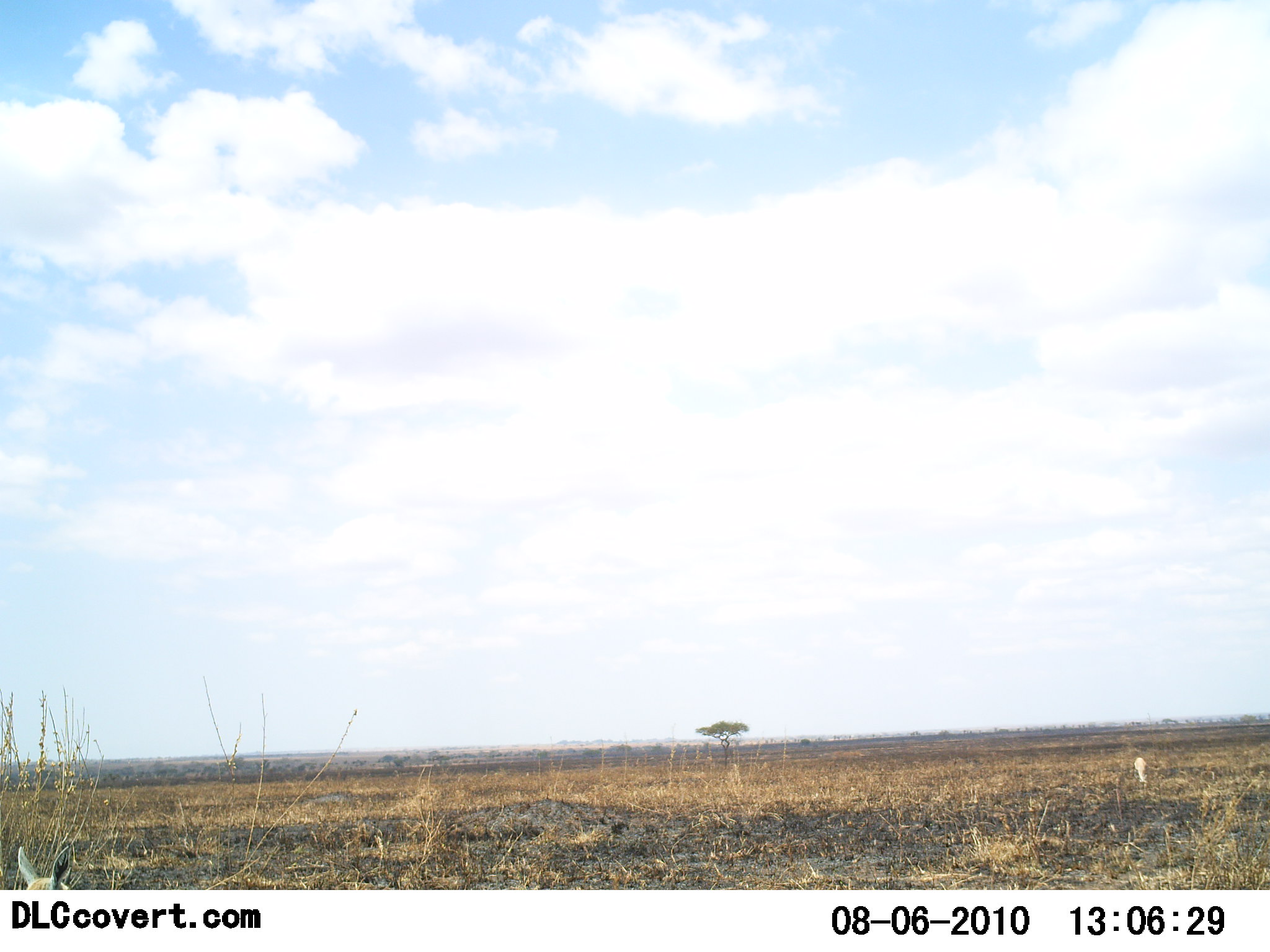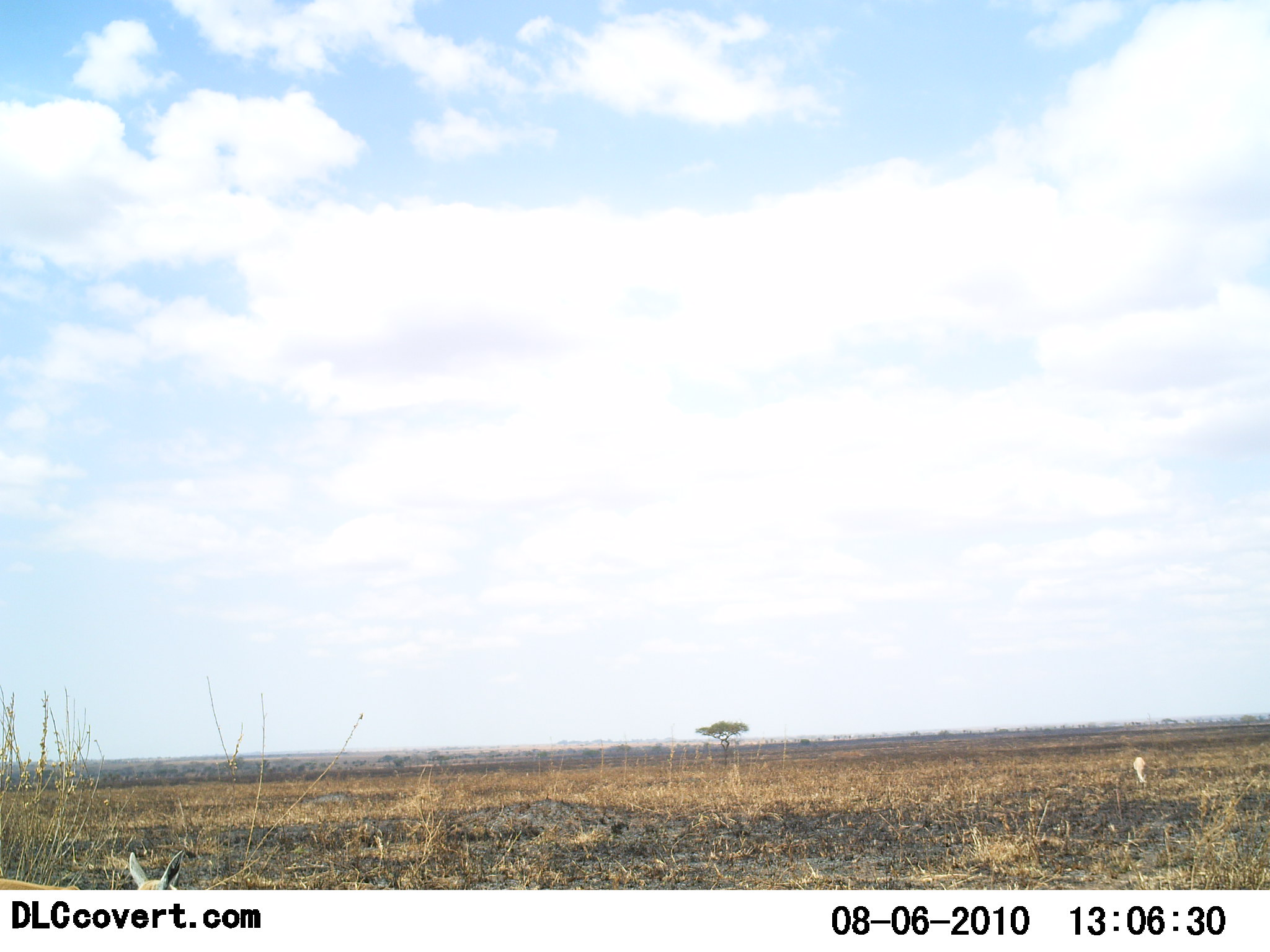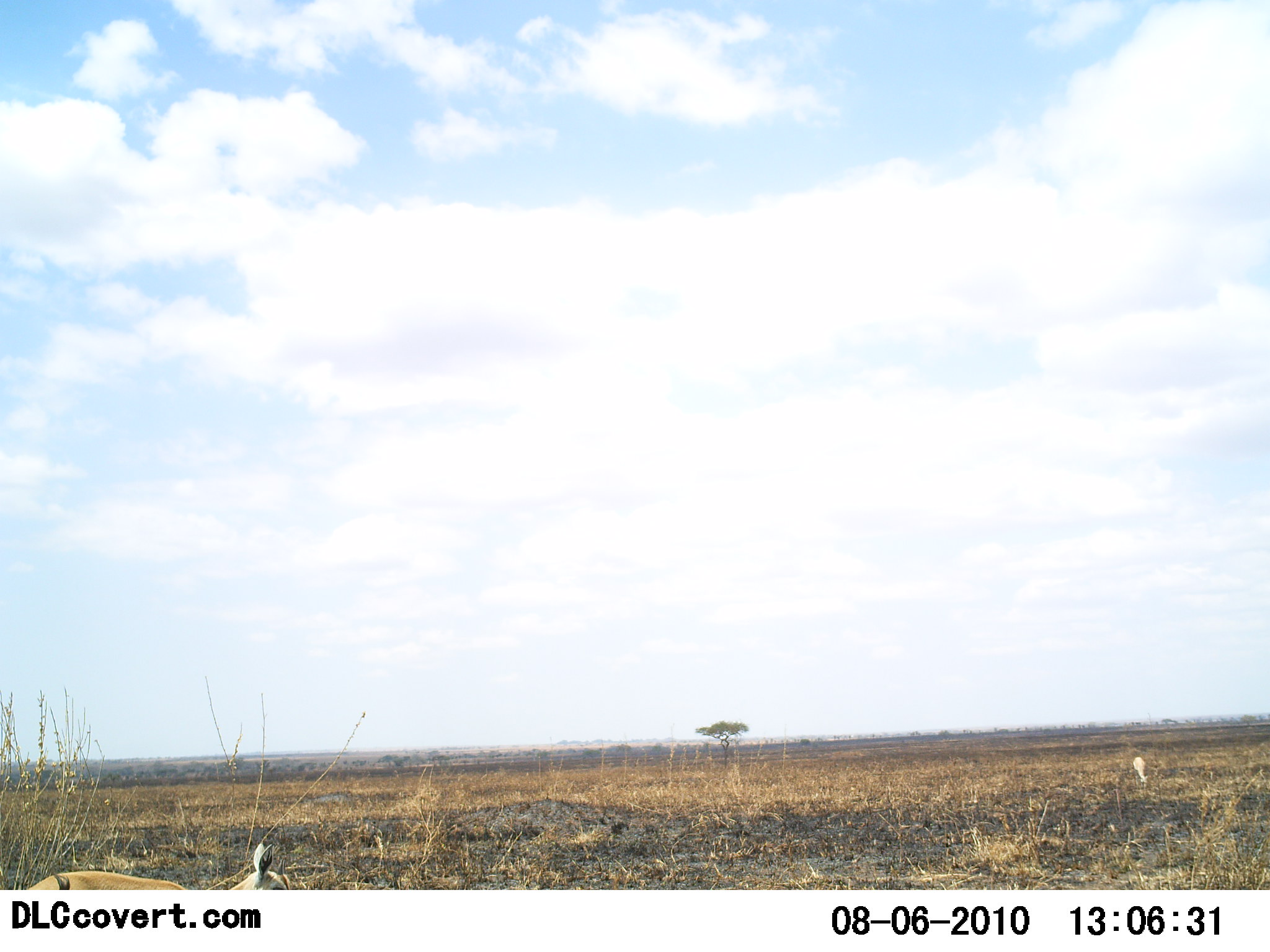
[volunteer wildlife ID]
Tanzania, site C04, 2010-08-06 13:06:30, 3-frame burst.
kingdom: Animalia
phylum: Chordata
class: Mammalia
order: Artiodactyla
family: Bovidae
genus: Eudorcas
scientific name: Eudorcas thomsonii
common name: thomson's gazelle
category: gazellethomsons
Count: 1.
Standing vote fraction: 27%.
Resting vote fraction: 0%.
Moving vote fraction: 73%.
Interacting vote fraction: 0%.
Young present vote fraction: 0%.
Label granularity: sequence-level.